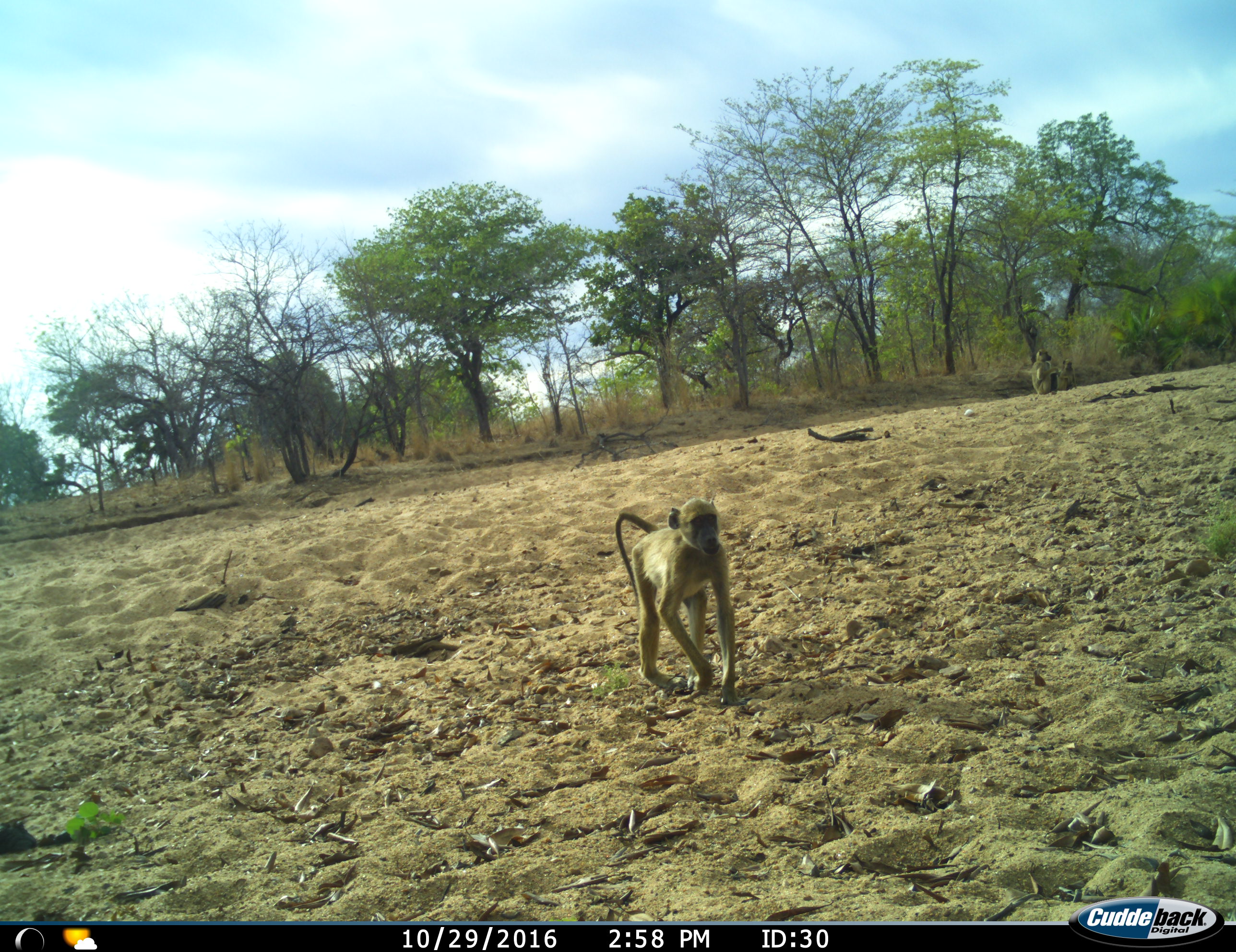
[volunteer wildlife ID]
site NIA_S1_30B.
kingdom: Animalia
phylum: Chordata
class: Mammalia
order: Primates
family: Cercopithecidae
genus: Papio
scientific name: Papio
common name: baboon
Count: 1.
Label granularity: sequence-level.